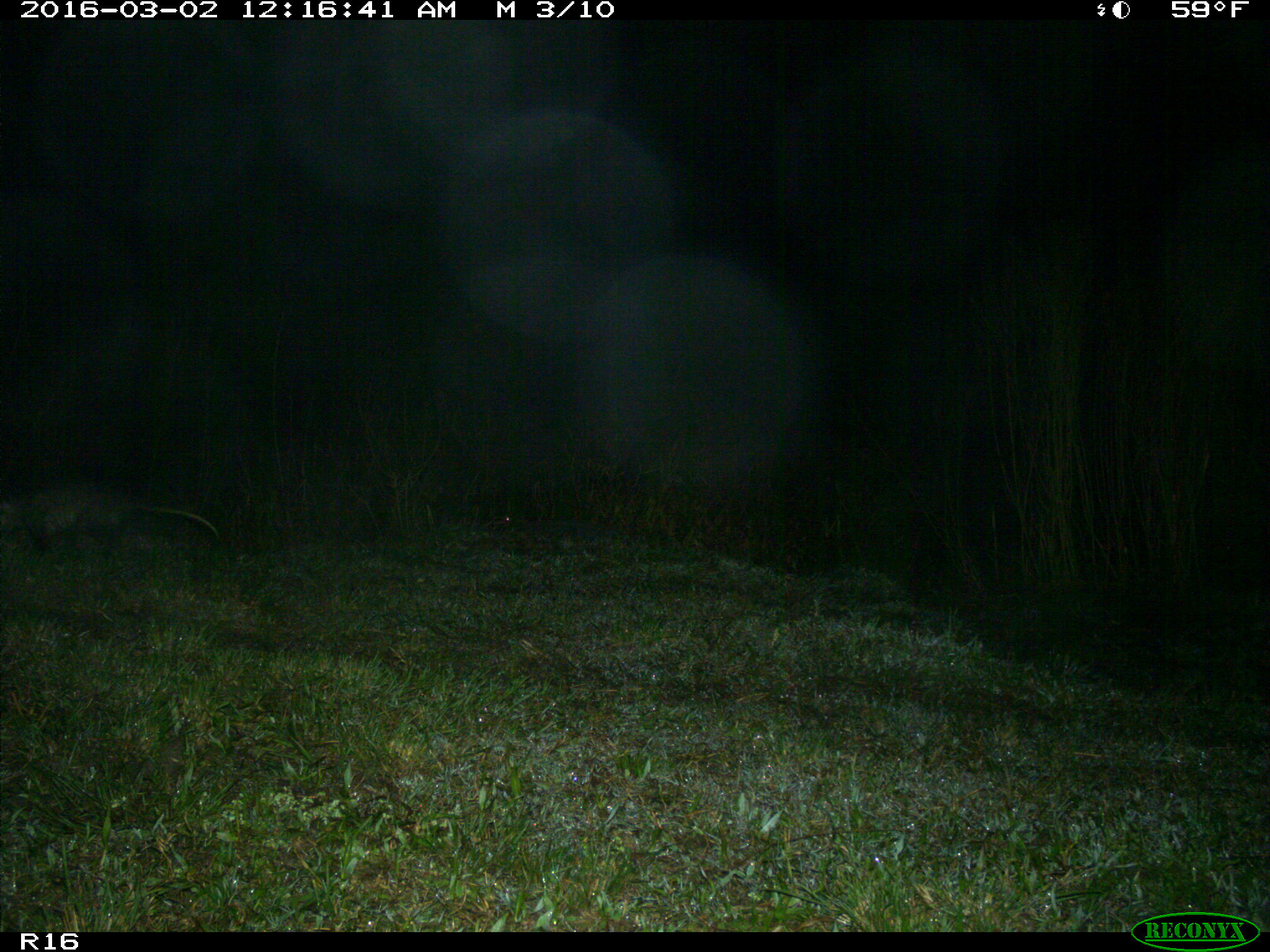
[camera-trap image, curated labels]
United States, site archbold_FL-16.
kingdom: Animalia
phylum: Chordata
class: Mammalia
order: Didelphimorphia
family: Didelphidae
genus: Didelphis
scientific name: Didelphis virginiana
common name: virginia opossum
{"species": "Didelphis virginiana (virginia opossum)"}